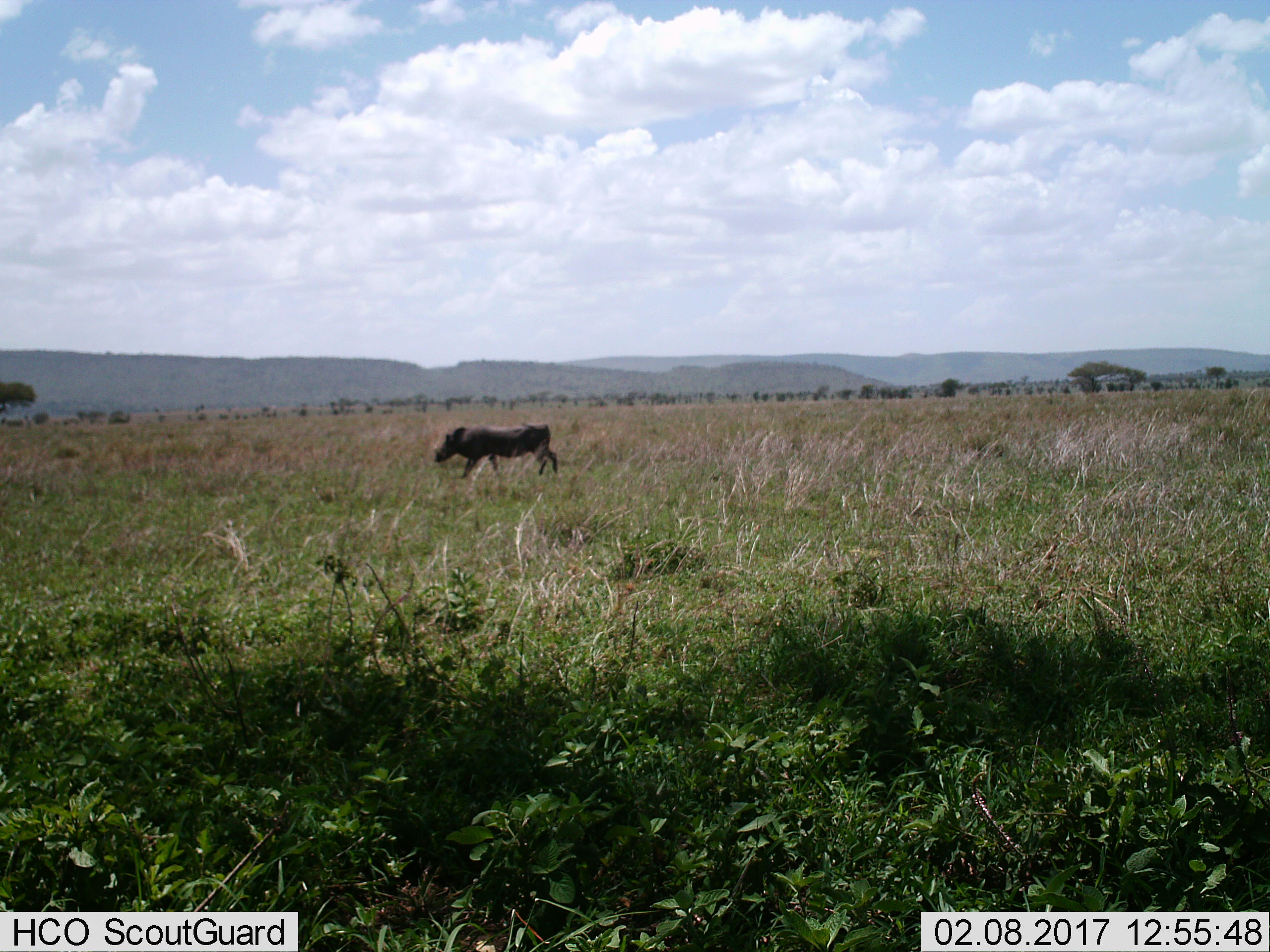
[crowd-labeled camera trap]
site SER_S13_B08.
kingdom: Animalia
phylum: Chordata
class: Mammalia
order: Artiodactyla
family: Suidae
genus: Phacochoerus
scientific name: Phacochoerus africanus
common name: warthog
Warthog (Phacochoerus africanus), count 1. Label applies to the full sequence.